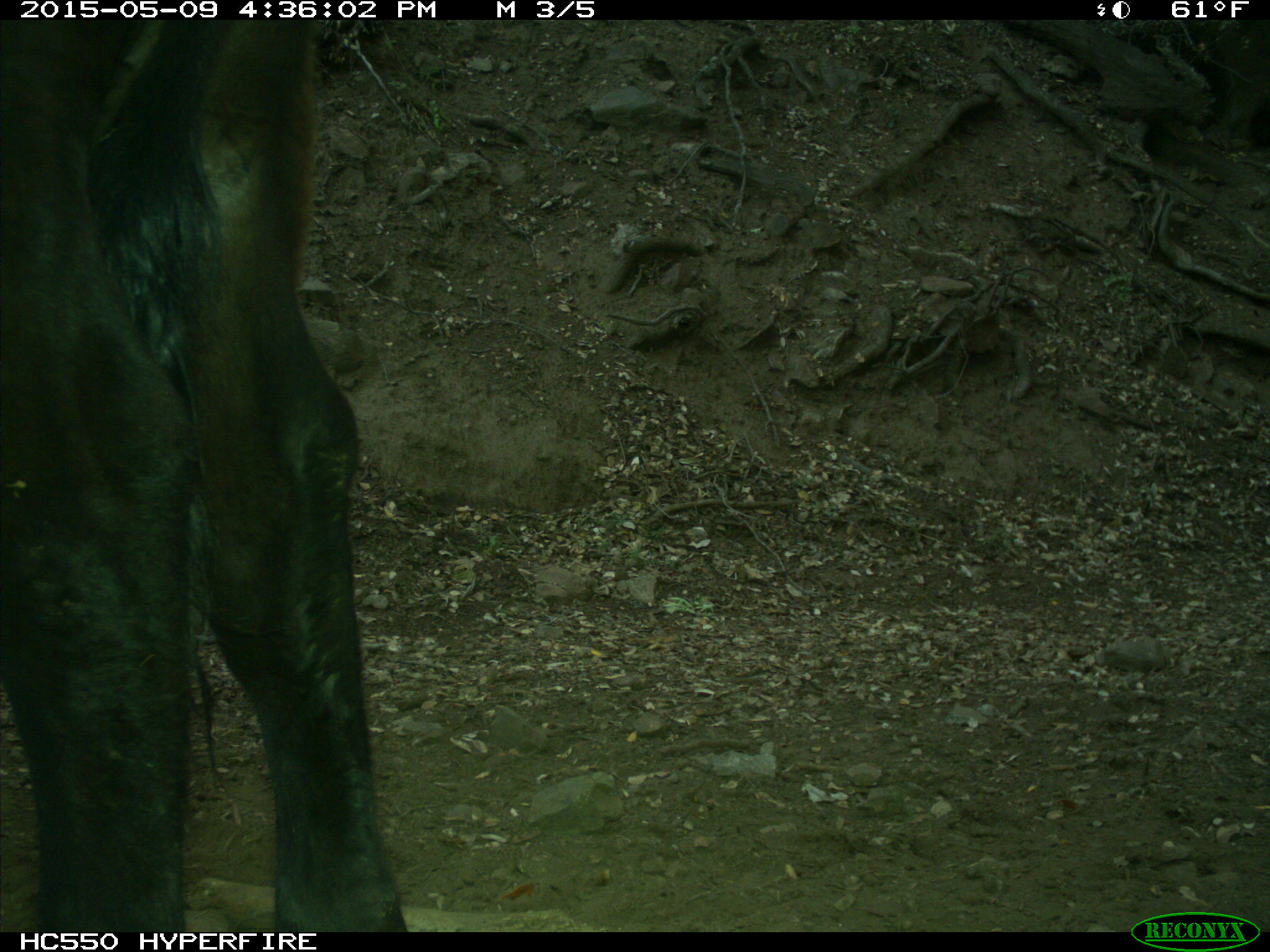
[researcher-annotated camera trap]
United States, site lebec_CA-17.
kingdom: Animalia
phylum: Chordata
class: Mammalia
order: Artiodactyla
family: Bovidae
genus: Bos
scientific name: Bos taurus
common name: domestic cow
Bos taurus (domestic cow).